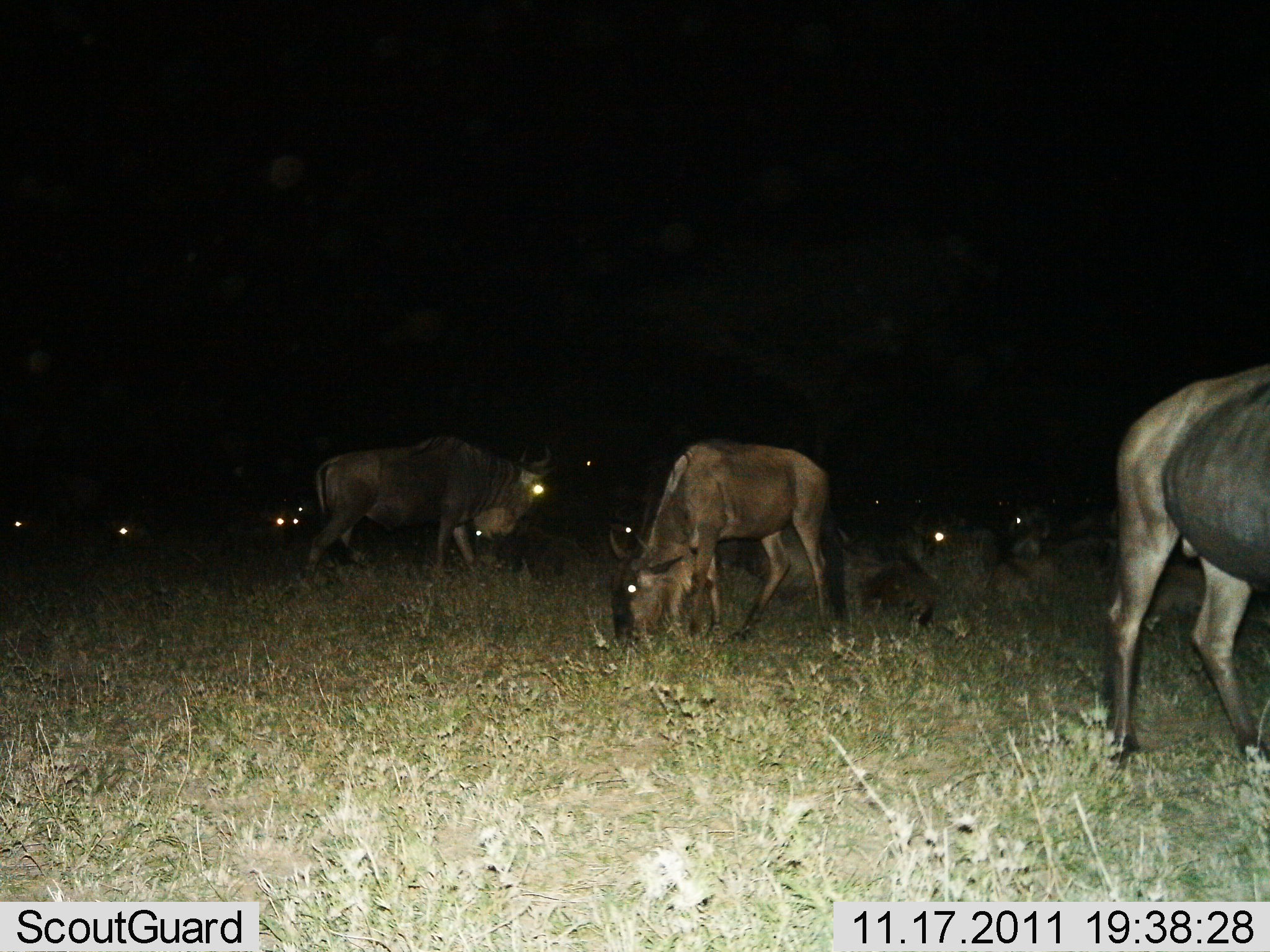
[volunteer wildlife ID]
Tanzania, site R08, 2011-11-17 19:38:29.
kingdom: Animalia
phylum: Chordata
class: Mammalia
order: Artiodactyla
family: Bovidae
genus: Connochaetes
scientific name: Connochaetes taurinus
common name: blue wildebeest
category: wildebeest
Wildebeest (blue wildebeest) (Connochaetes taurinus), count 11-50. Behavior (volunteer vote fractions): standing 45%, resting 45%, moving 9%, interacting 0%. Young present (vote fraction): 0%. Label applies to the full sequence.